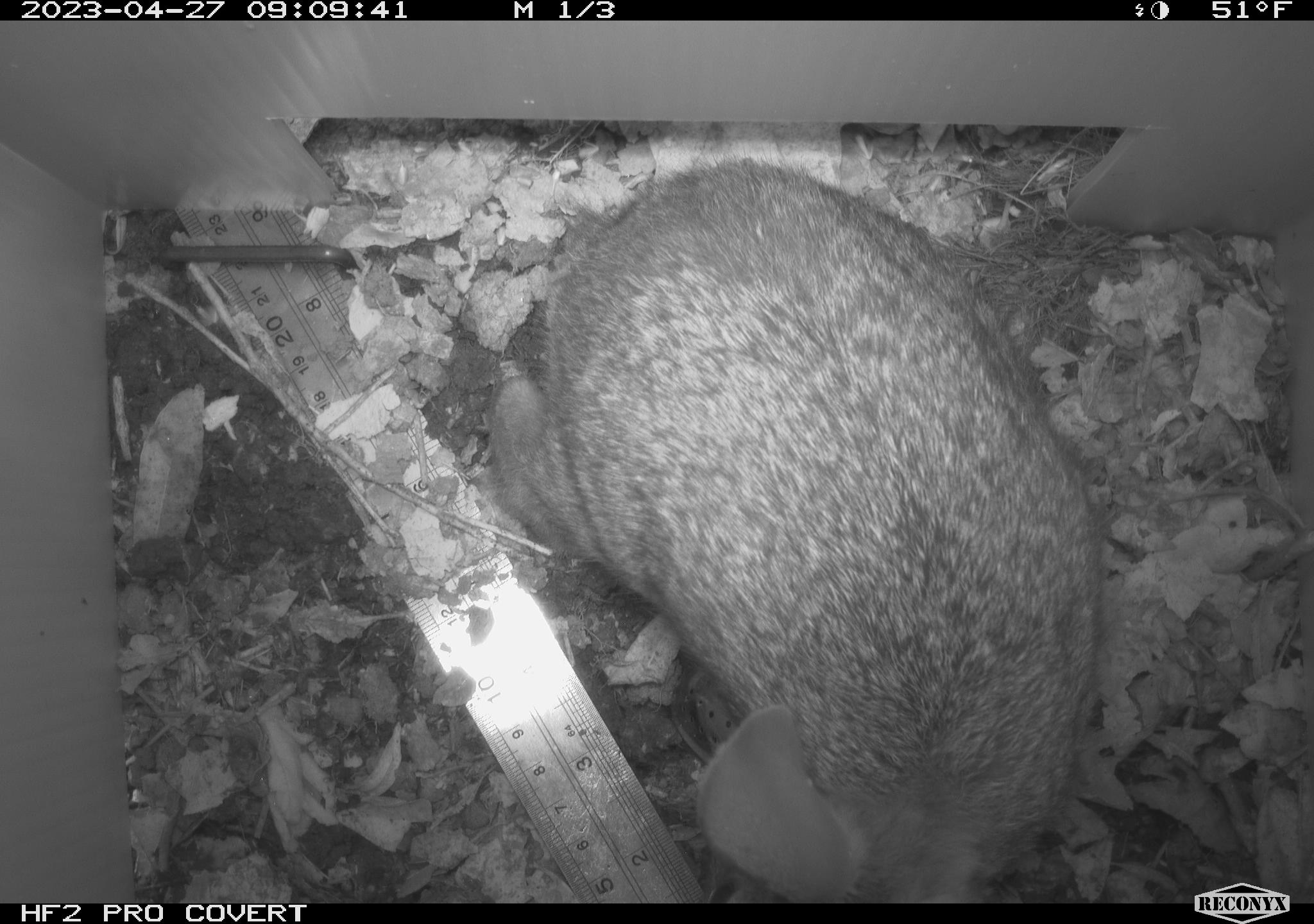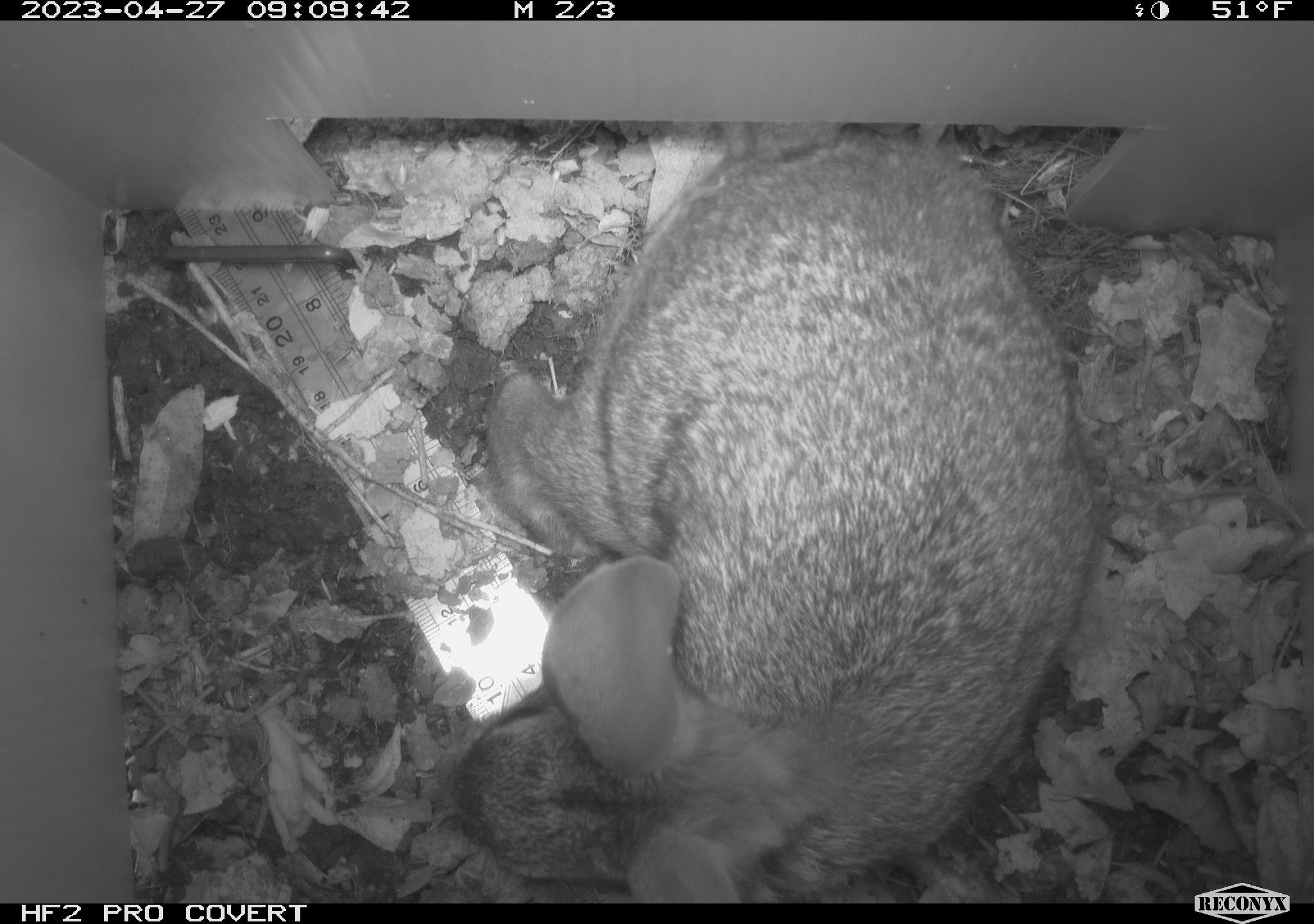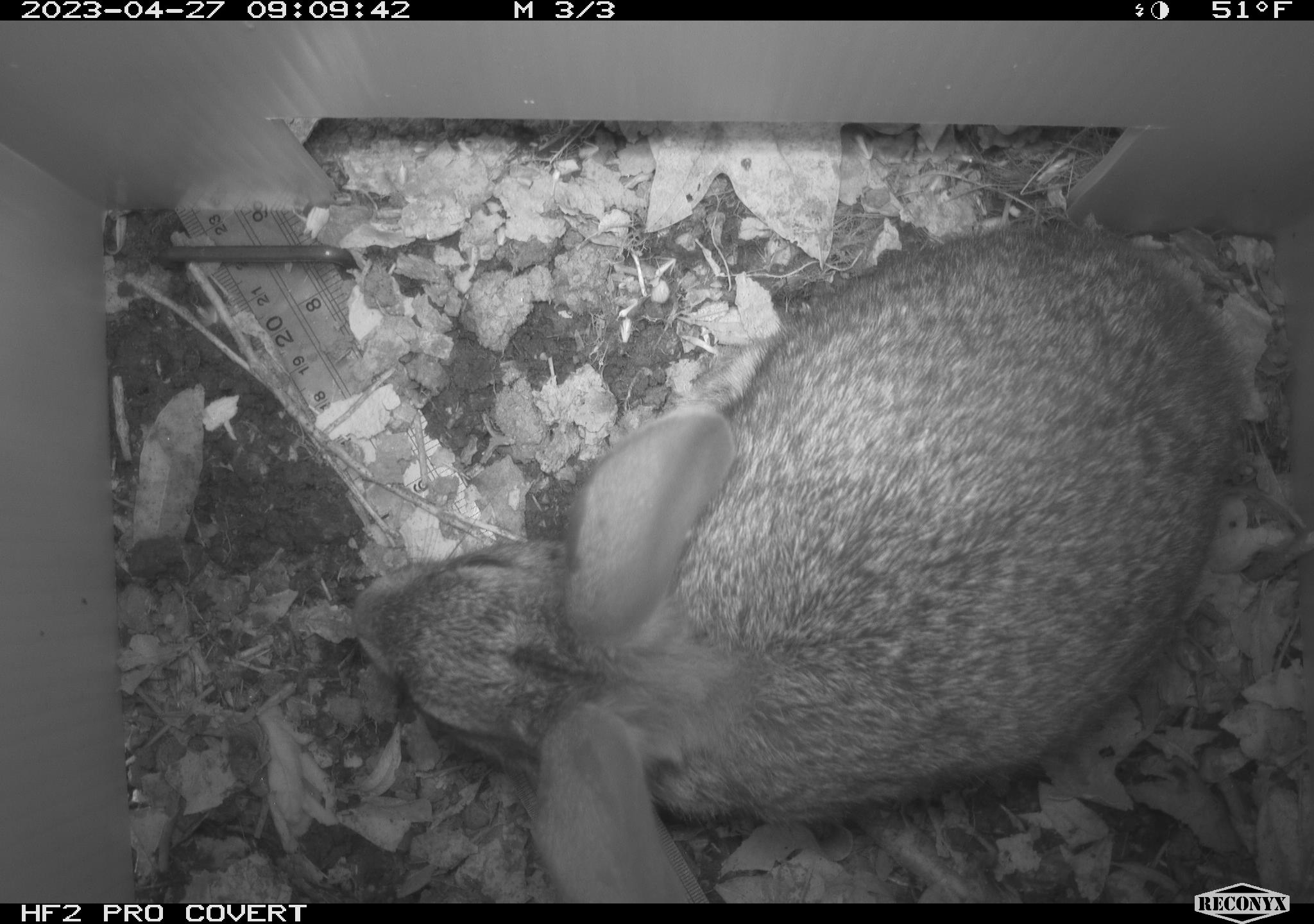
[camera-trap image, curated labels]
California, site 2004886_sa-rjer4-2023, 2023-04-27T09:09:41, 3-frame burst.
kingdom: Animalia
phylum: Chordata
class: Mammalia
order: Lagomorpha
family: Leporidae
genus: Sylvilagus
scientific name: Sylvilagus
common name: cottontail rabbits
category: sylvilagus species